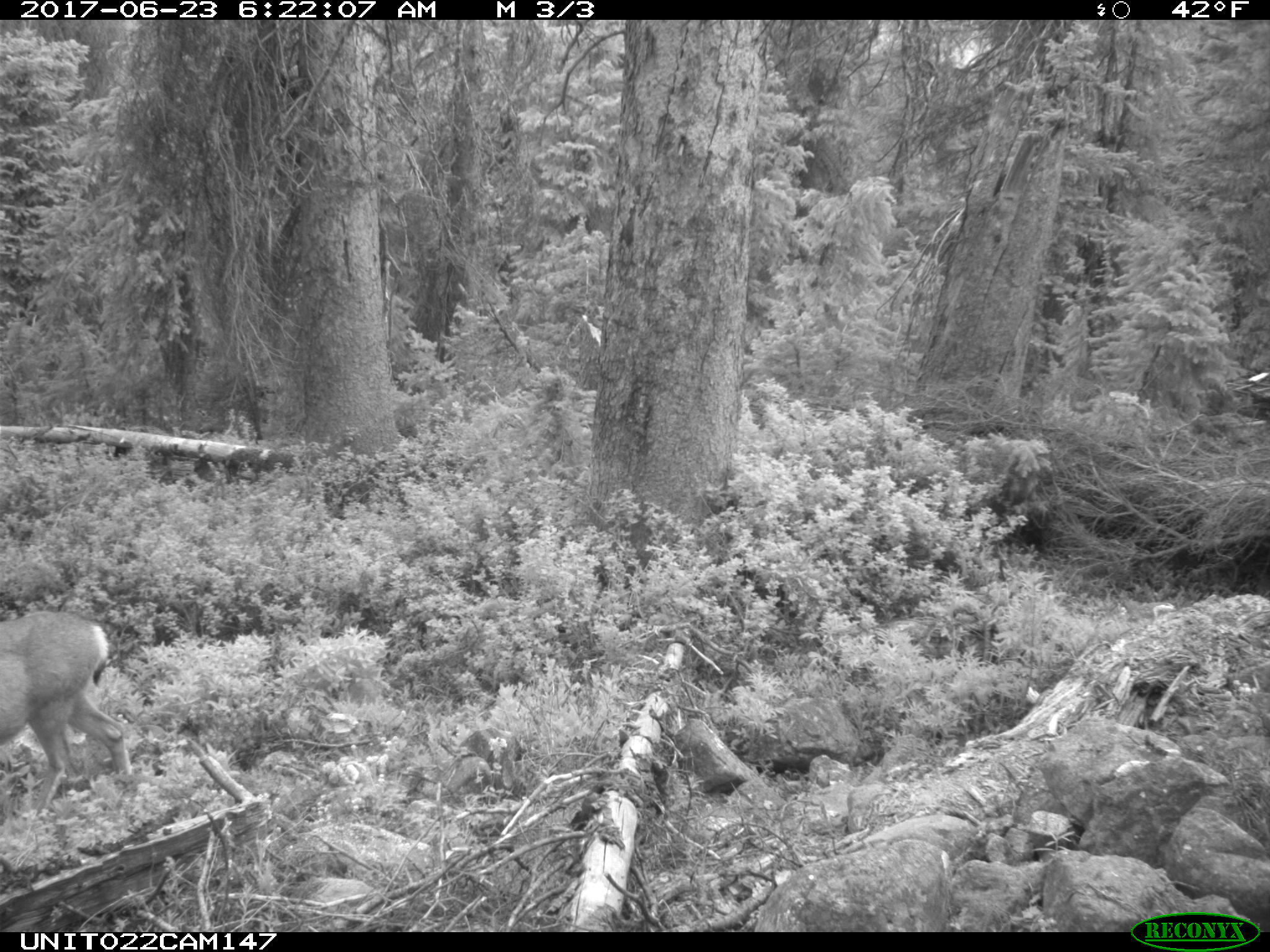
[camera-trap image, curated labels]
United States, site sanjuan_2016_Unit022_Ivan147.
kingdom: Animalia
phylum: Chordata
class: Mammalia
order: Artiodactyla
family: Cervidae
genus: Odocoileus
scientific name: Odocoileus hemionus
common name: mule deer